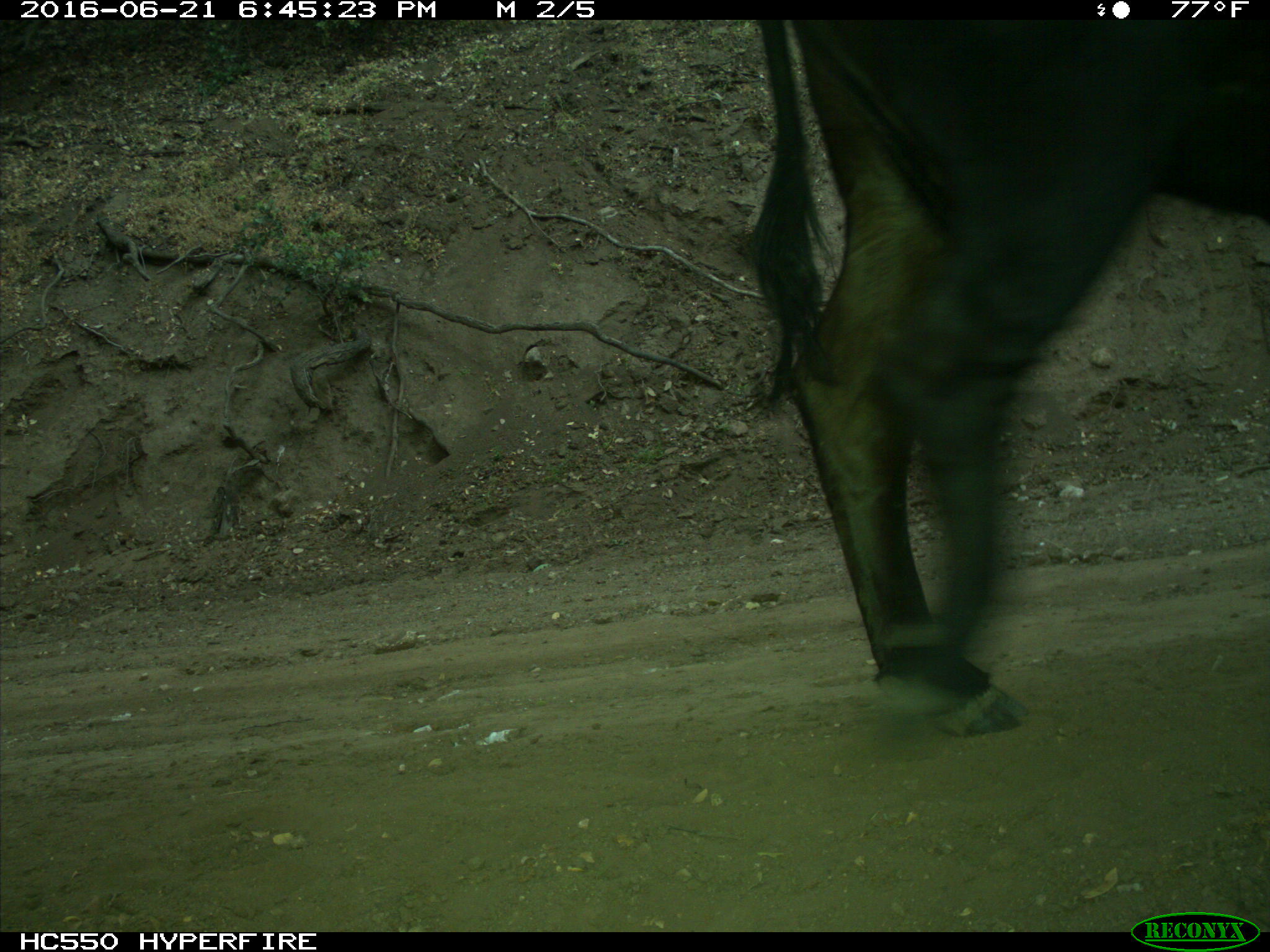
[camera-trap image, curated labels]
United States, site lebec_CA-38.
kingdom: Animalia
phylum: Chordata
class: Mammalia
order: Artiodactyla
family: Bovidae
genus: Bos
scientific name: Bos taurus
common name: domestic cow